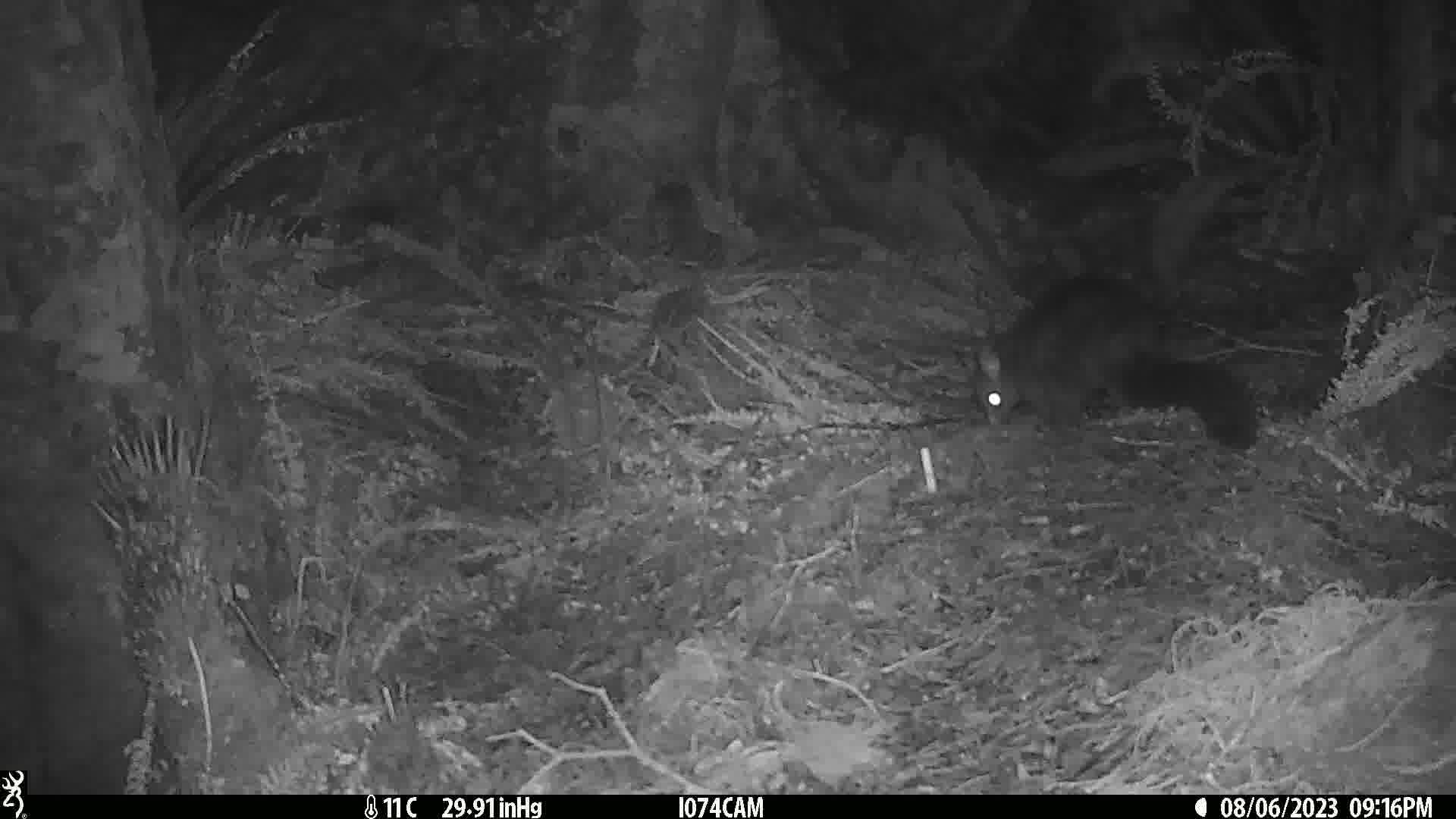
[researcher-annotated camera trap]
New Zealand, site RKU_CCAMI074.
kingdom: Animalia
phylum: Chordata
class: Mammalia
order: Diprotodontia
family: Phalangeridae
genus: Trichosurus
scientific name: Trichosurus vulpecula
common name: common brushtail possum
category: possum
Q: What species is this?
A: Possum (common brushtail possum) (Trichosurus vulpecula).